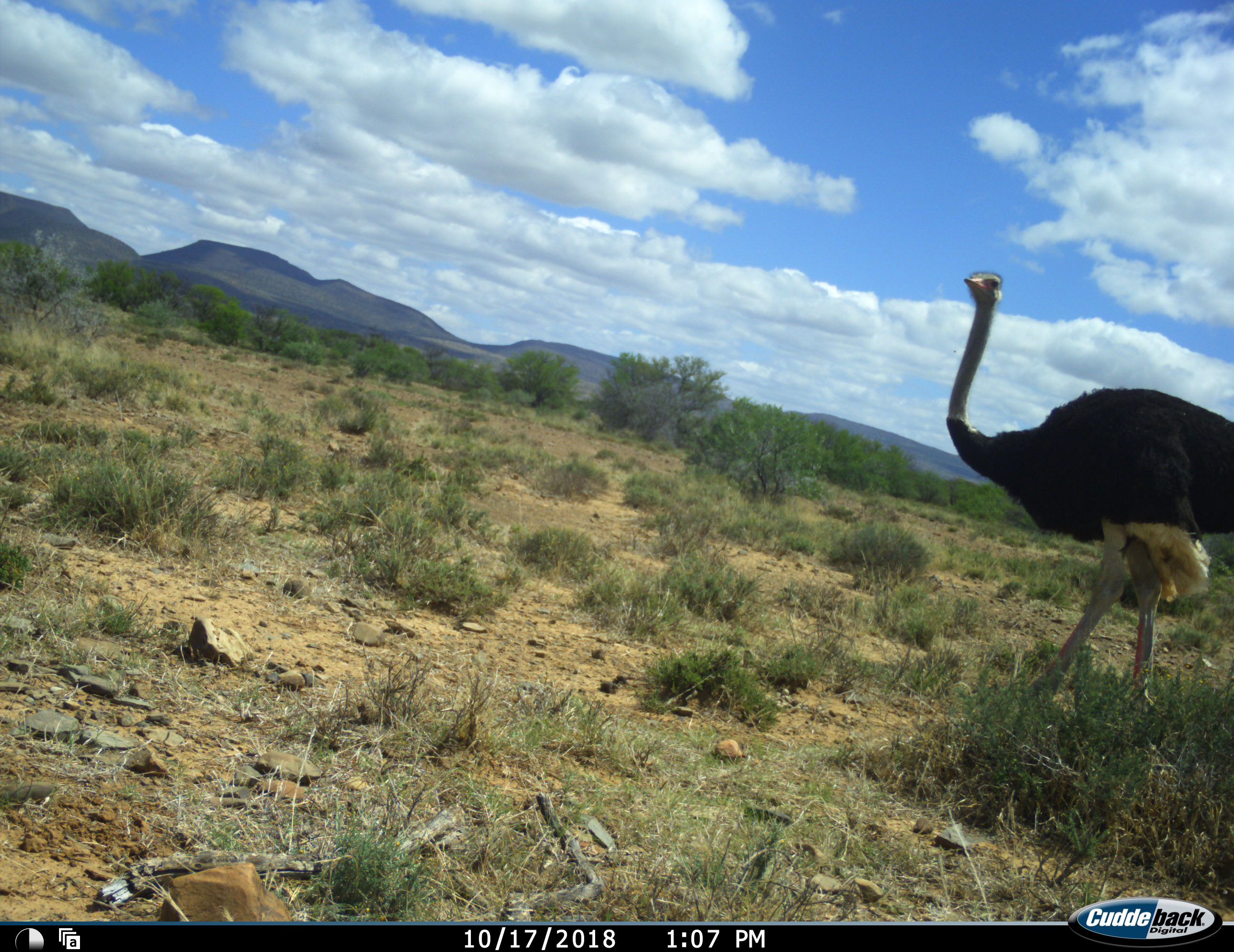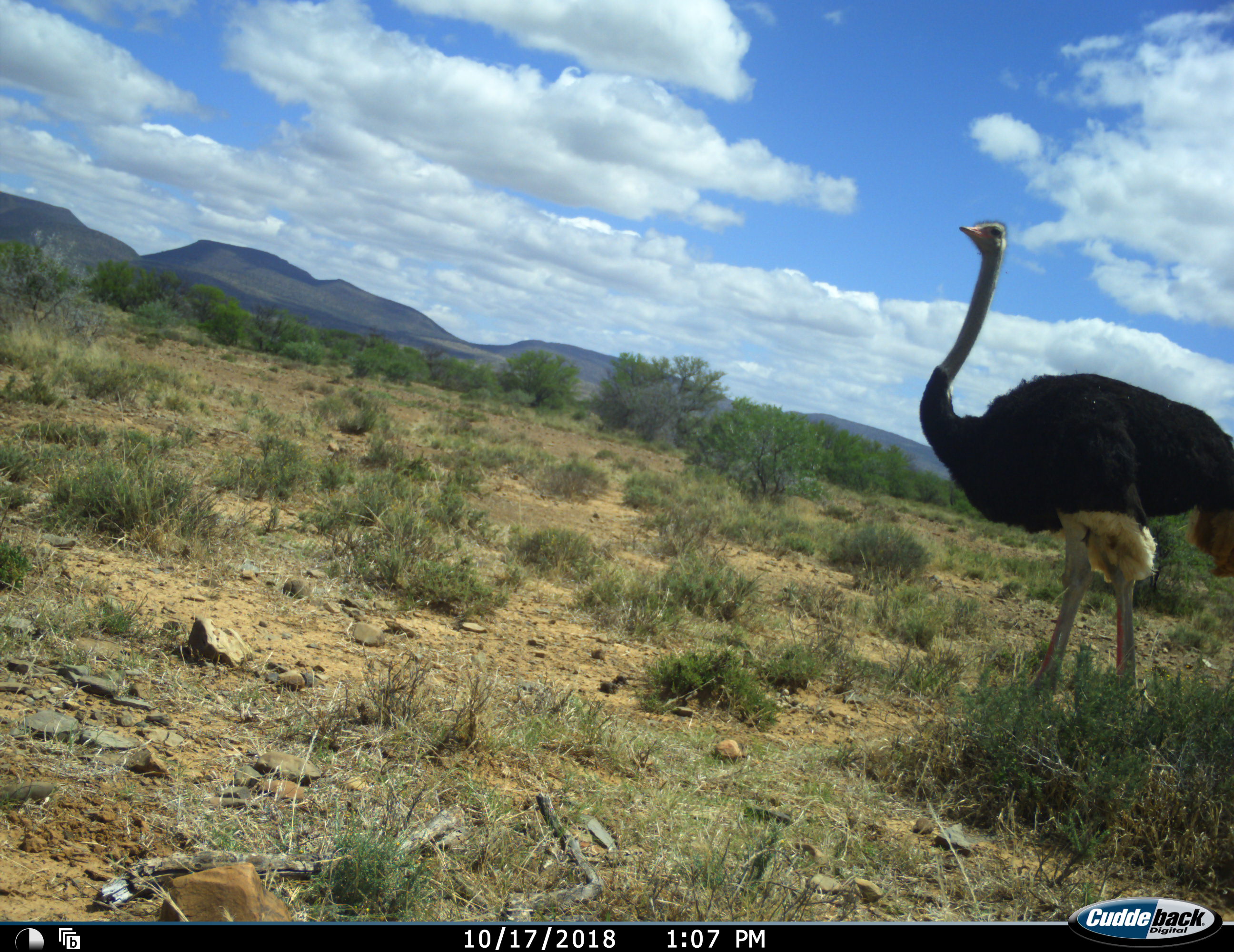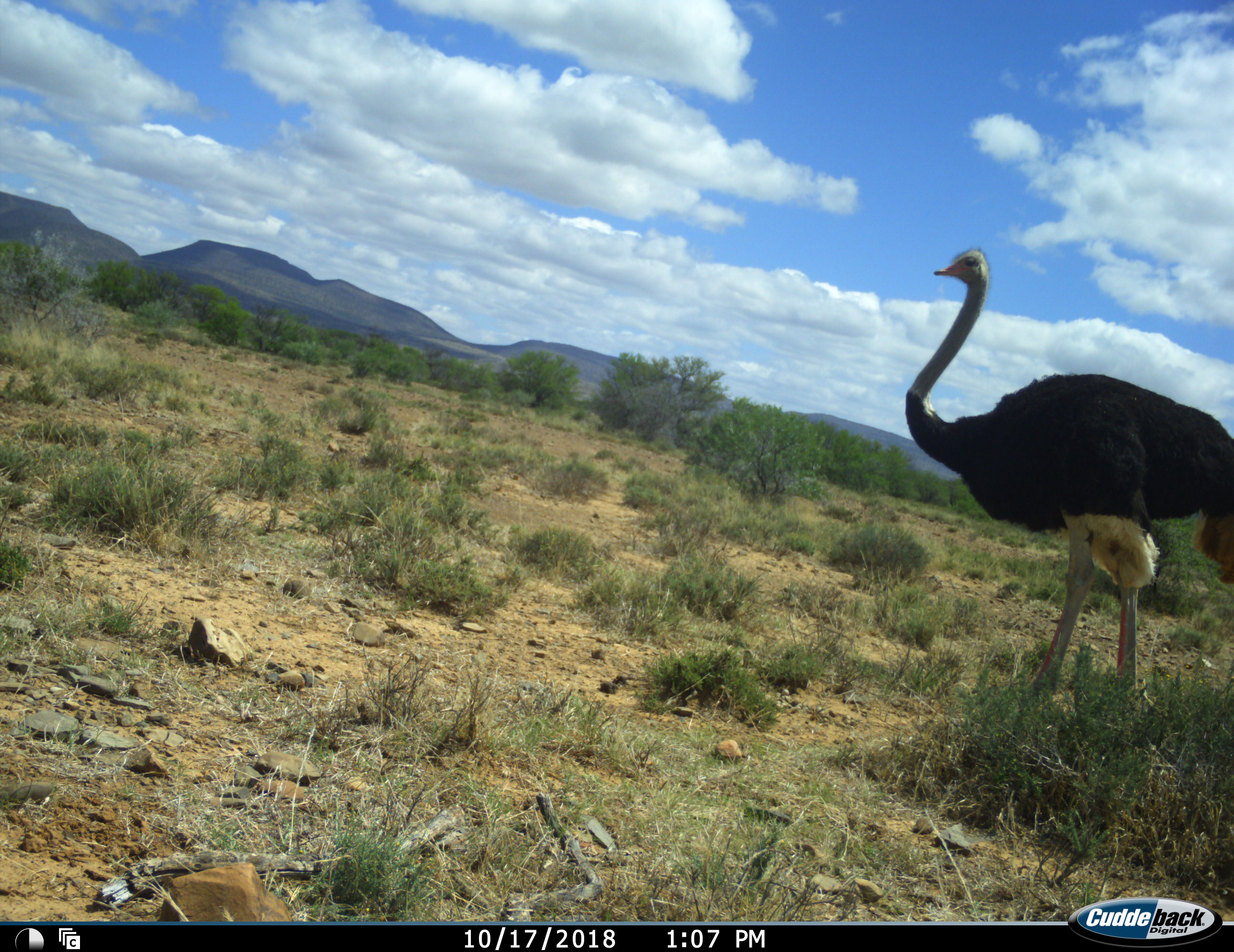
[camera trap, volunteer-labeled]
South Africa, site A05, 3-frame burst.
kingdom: Animalia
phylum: Chordata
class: Aves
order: Struthioniformes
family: Struthionidae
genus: Struthio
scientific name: Struthio camelus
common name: ostrich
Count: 1.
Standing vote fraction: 90%.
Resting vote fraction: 0%.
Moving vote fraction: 10%.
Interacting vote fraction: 0%.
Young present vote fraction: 0%.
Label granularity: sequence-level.